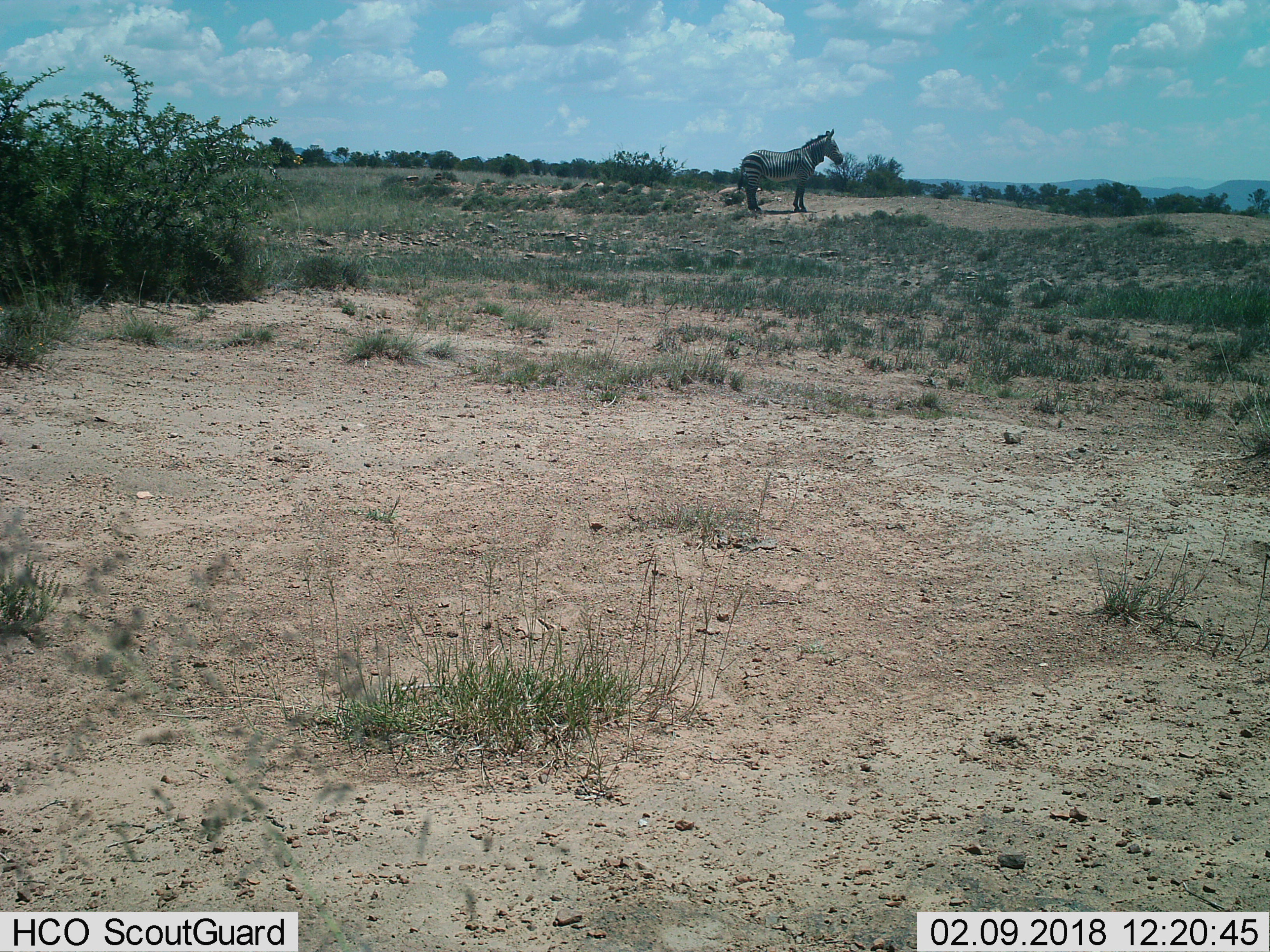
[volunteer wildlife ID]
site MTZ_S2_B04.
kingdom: Animalia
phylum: Chordata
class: Mammalia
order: Perissodactyla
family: Equidae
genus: Equus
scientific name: Equus zebra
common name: mountain zebra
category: zebramountain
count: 1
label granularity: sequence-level